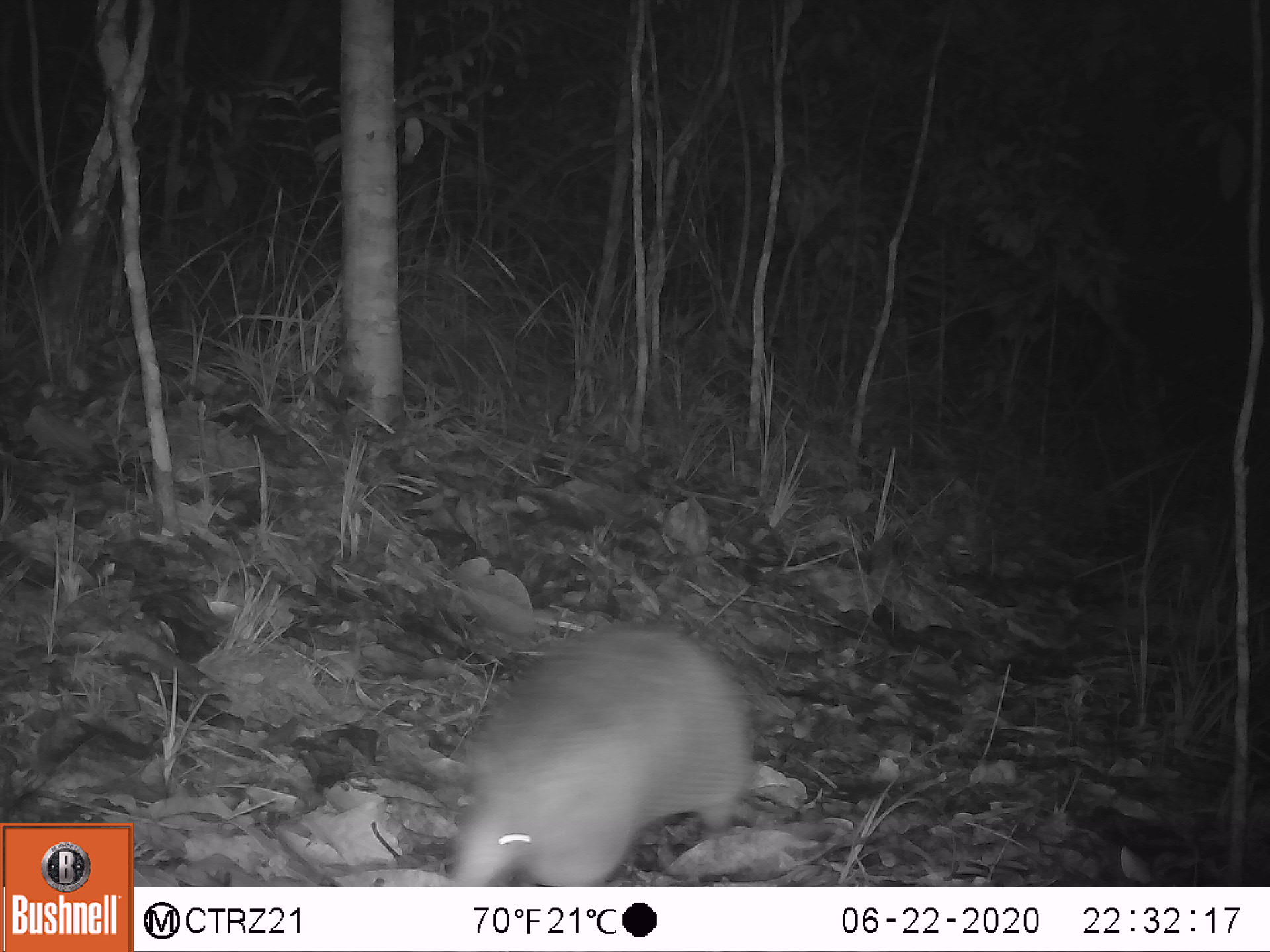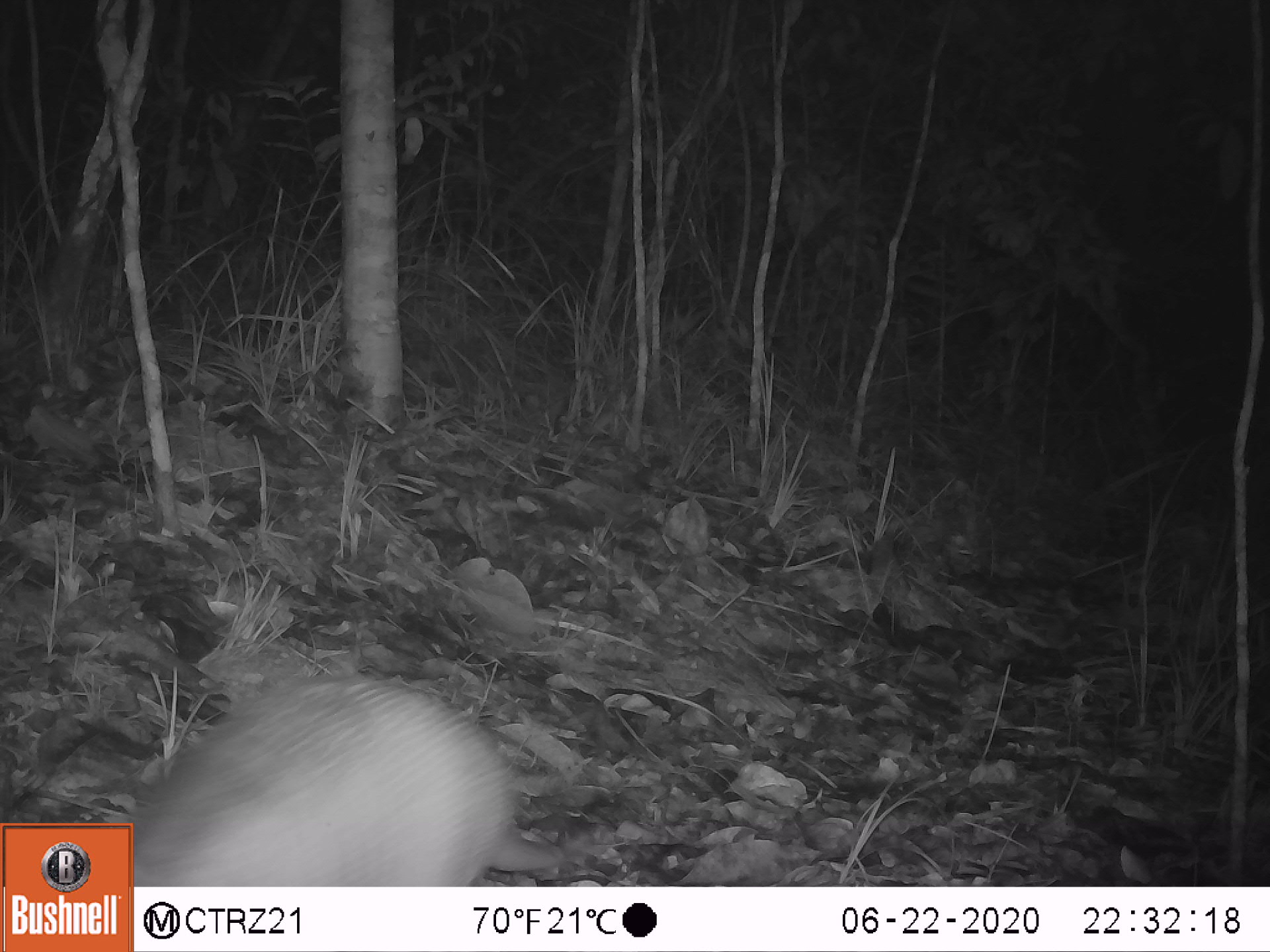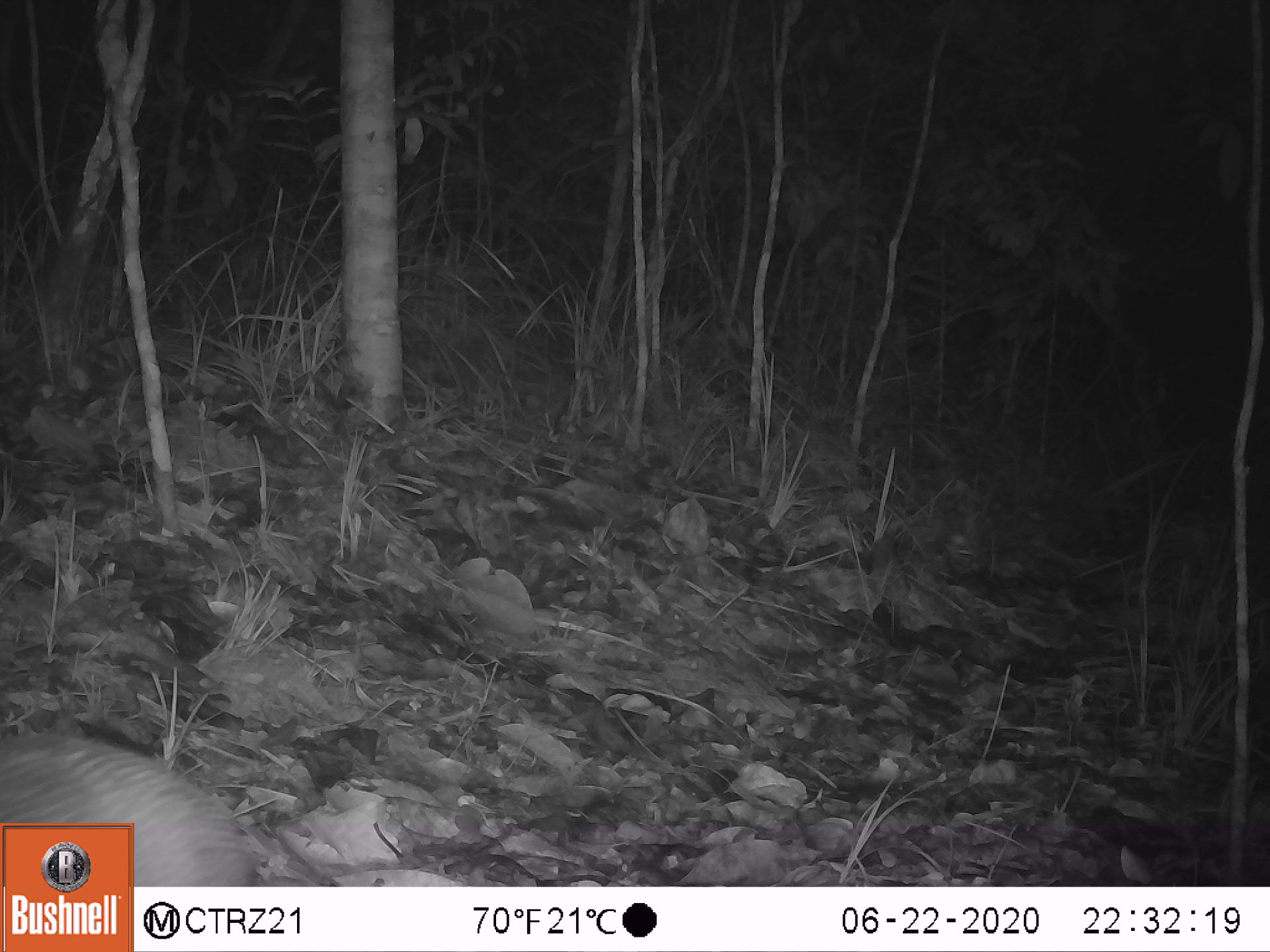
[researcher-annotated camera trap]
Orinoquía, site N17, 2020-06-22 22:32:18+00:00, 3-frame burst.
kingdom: Animalia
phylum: Chordata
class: Mammalia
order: Cingulata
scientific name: Cingulata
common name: armadillo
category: unknown armadillo